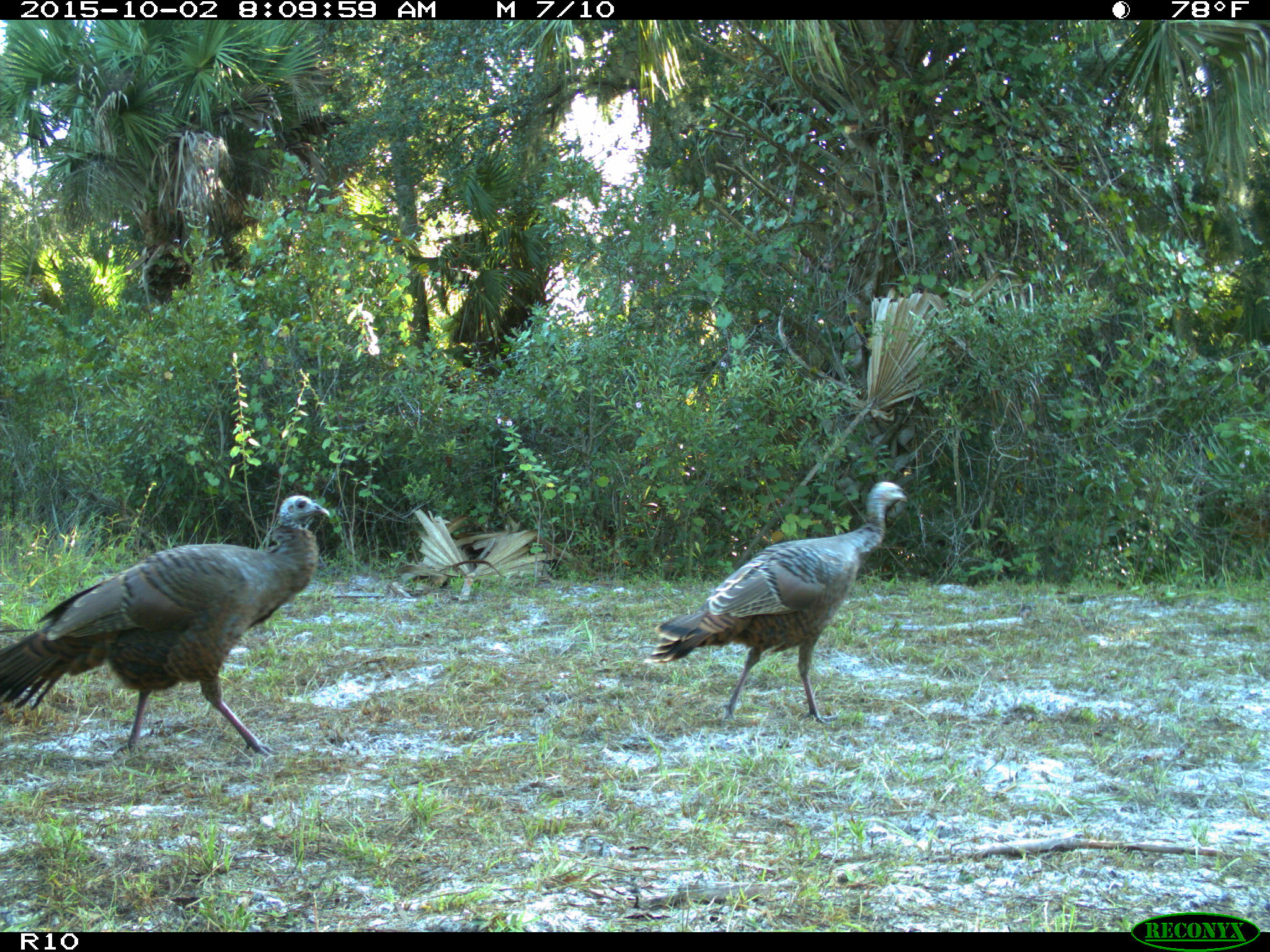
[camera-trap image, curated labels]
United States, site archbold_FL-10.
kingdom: Animalia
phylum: Chordata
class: Aves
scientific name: Aves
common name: birds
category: unidentified bird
Unidentified bird (birds) (Aves).